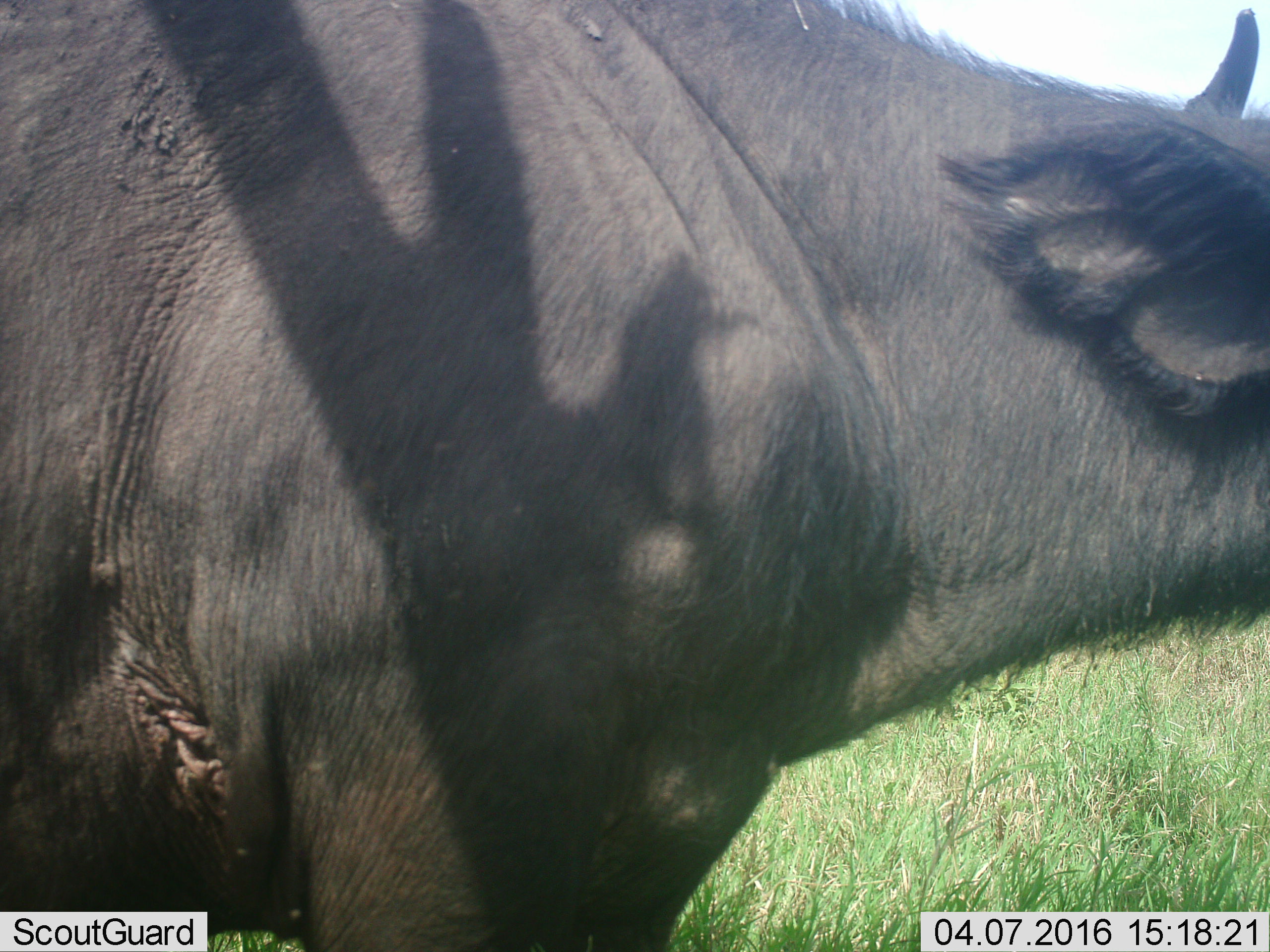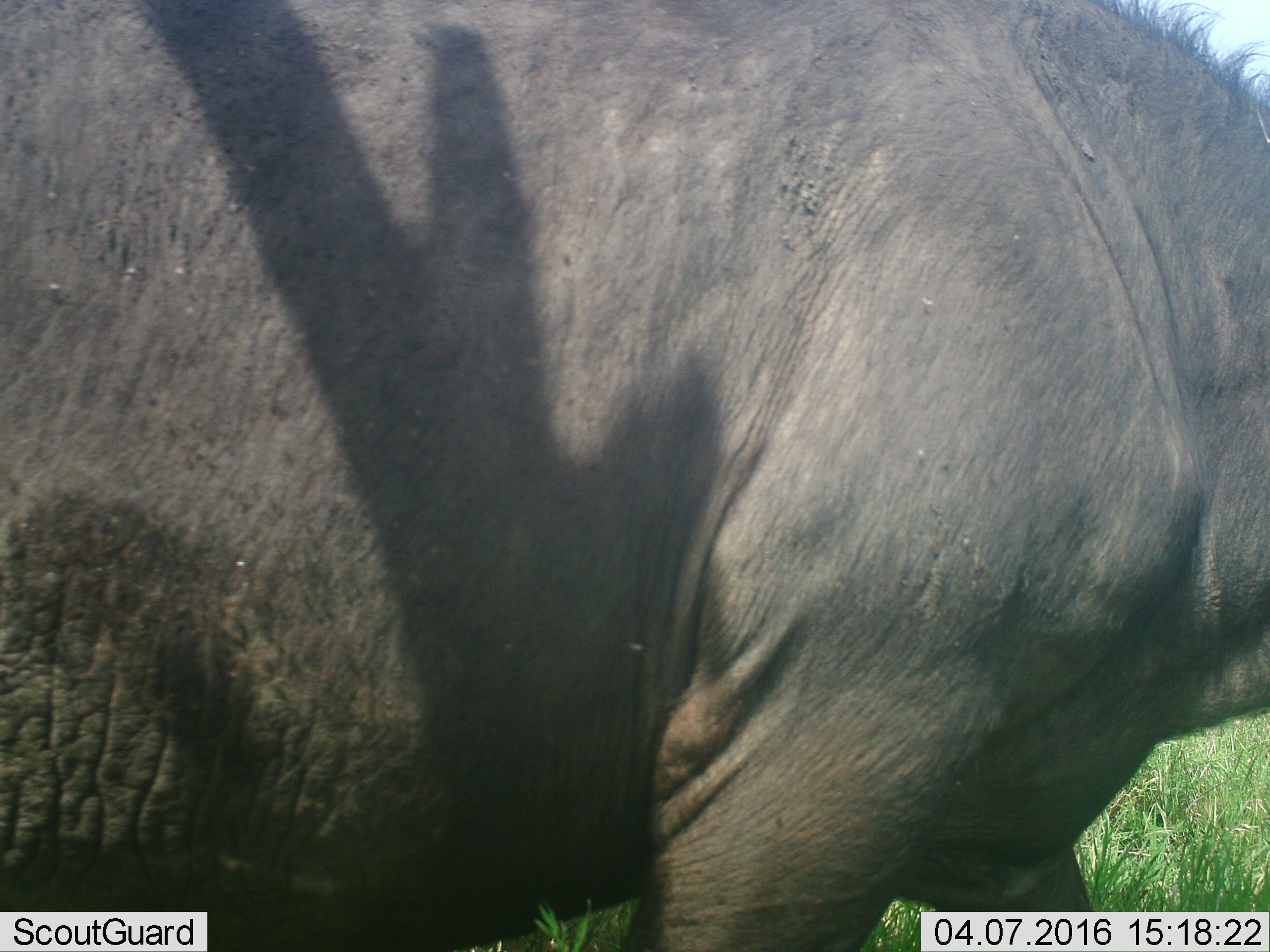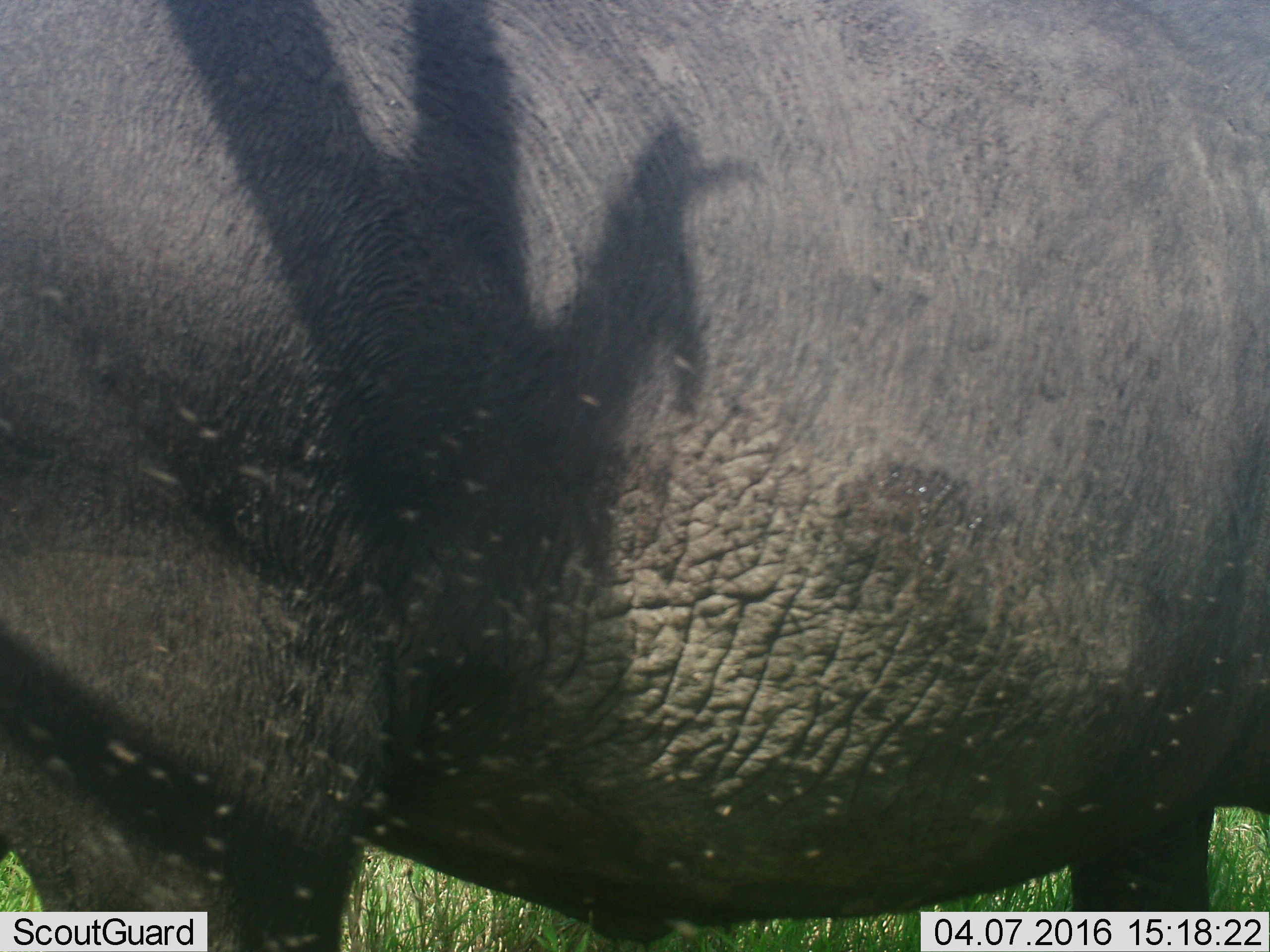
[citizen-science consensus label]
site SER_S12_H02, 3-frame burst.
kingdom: Animalia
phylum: Chordata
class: Mammalia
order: Artiodactyla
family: Bovidae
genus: Syncerus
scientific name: Syncerus caffer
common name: african buffalo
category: buffalo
Buffalo (african buffalo) (Syncerus caffer), count 1. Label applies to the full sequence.